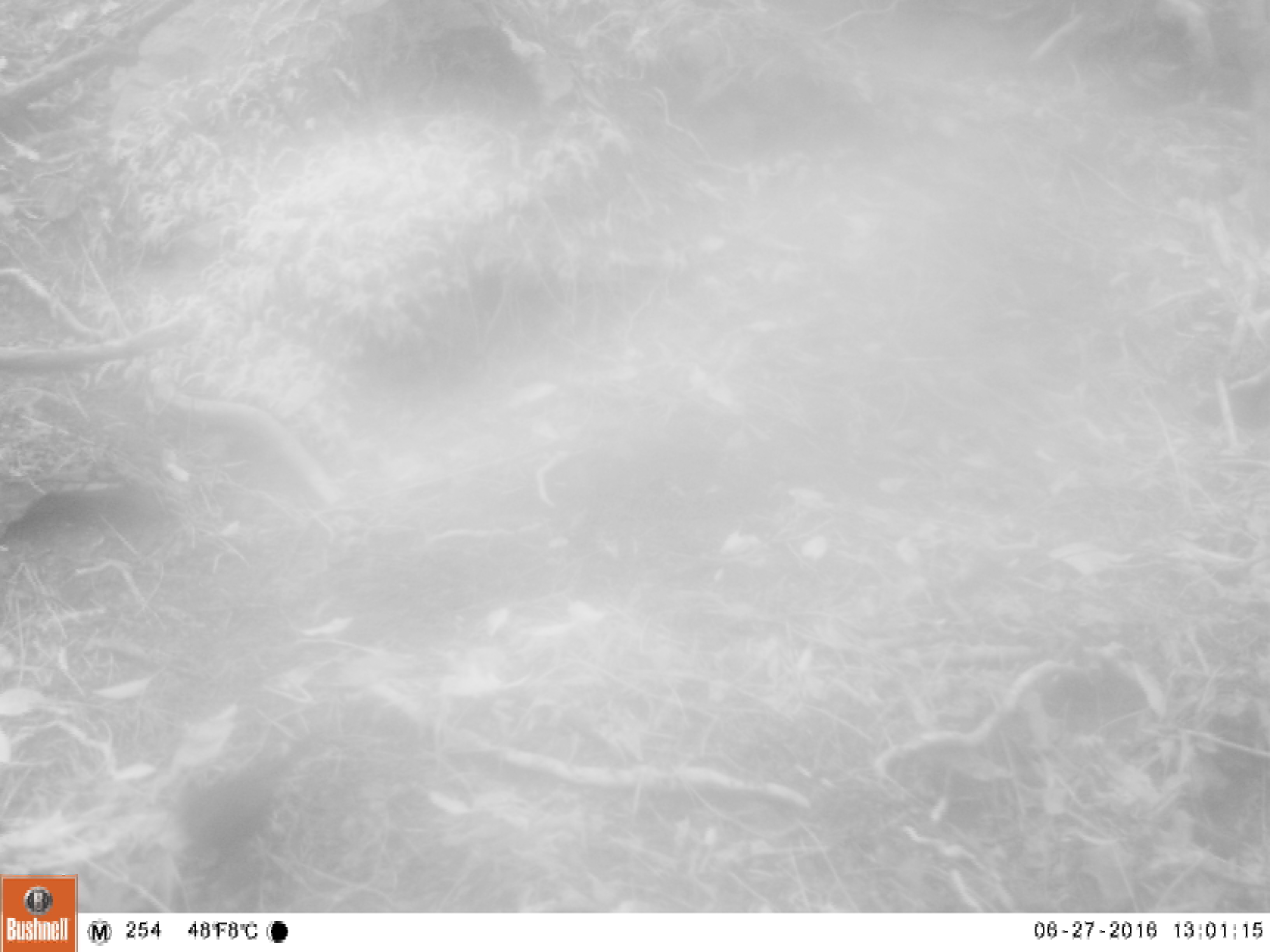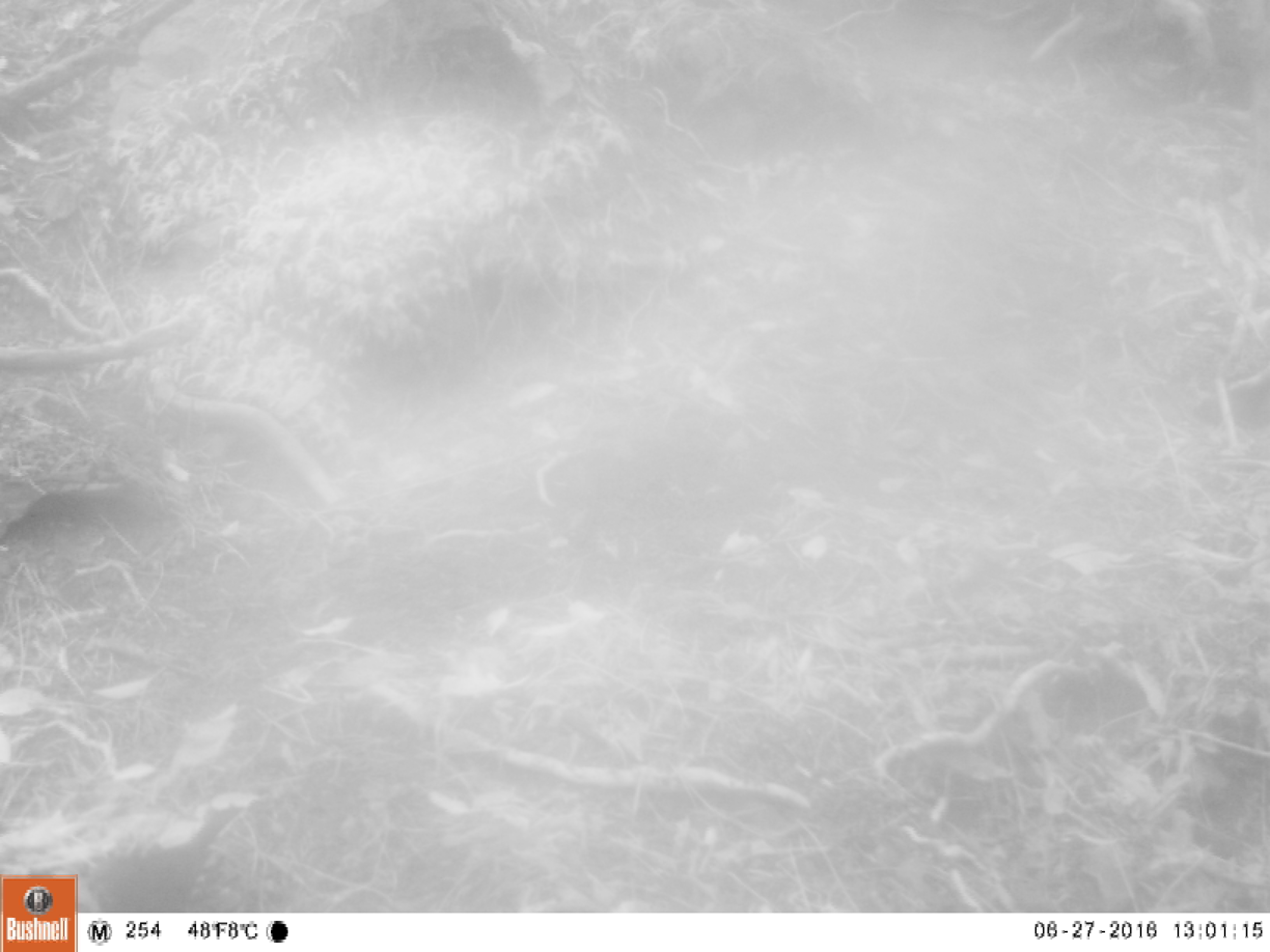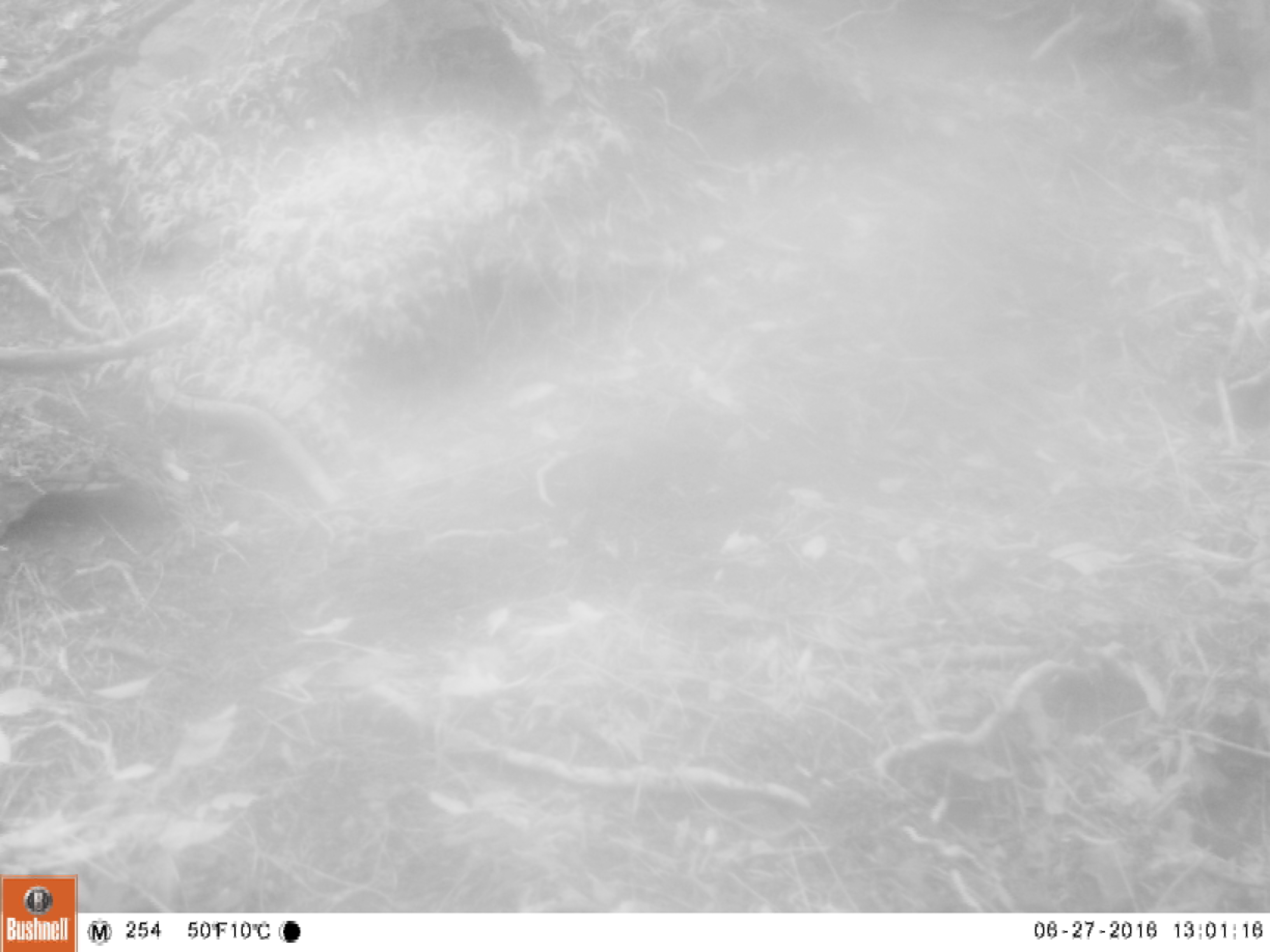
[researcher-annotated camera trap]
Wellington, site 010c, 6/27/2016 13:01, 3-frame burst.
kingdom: Animalia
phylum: Chordata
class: Aves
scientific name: Aves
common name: bird